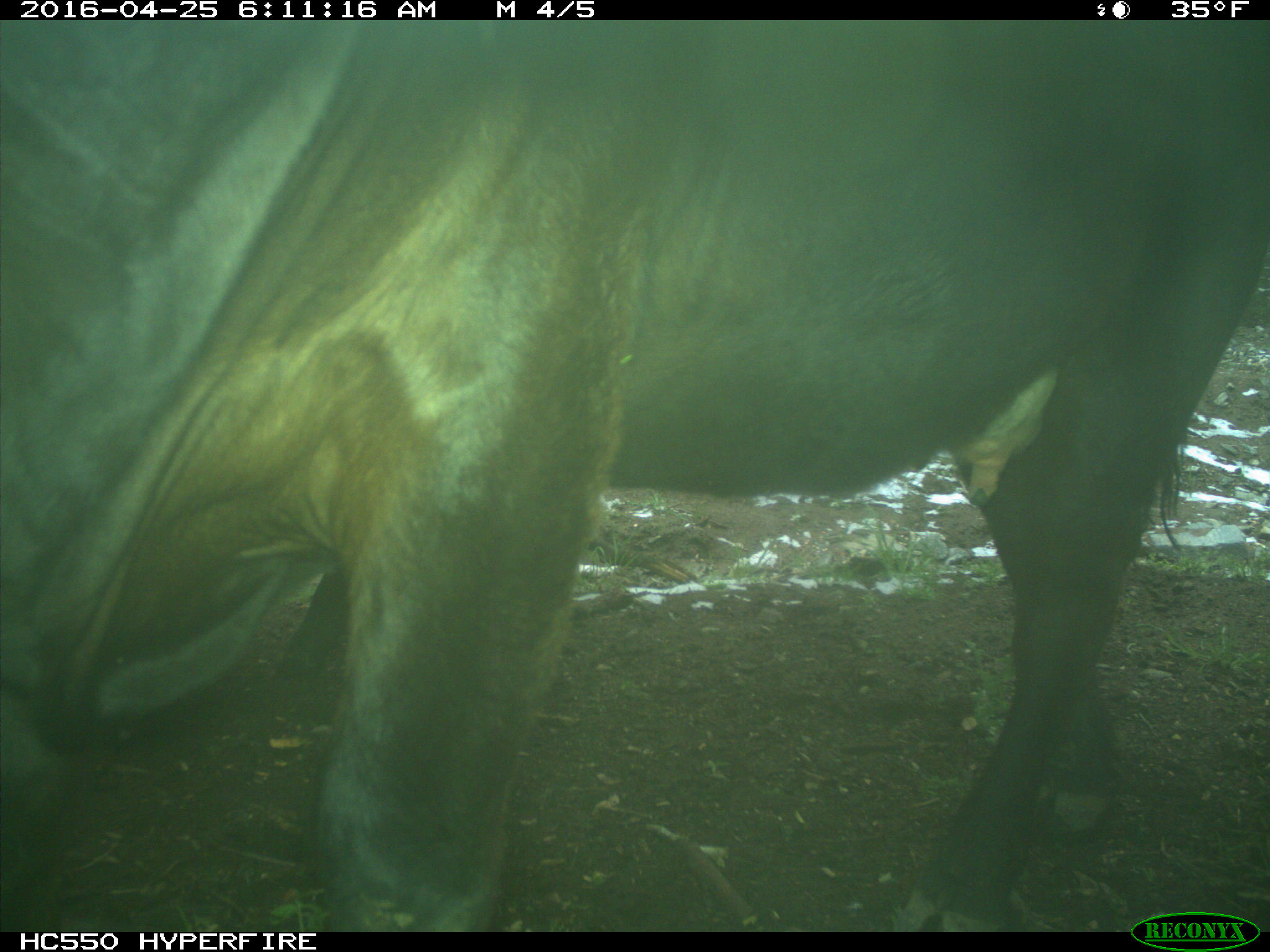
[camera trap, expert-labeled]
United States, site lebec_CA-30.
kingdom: Animalia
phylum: Chordata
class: Mammalia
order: Artiodactyla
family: Bovidae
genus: Bos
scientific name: Bos taurus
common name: domestic cow